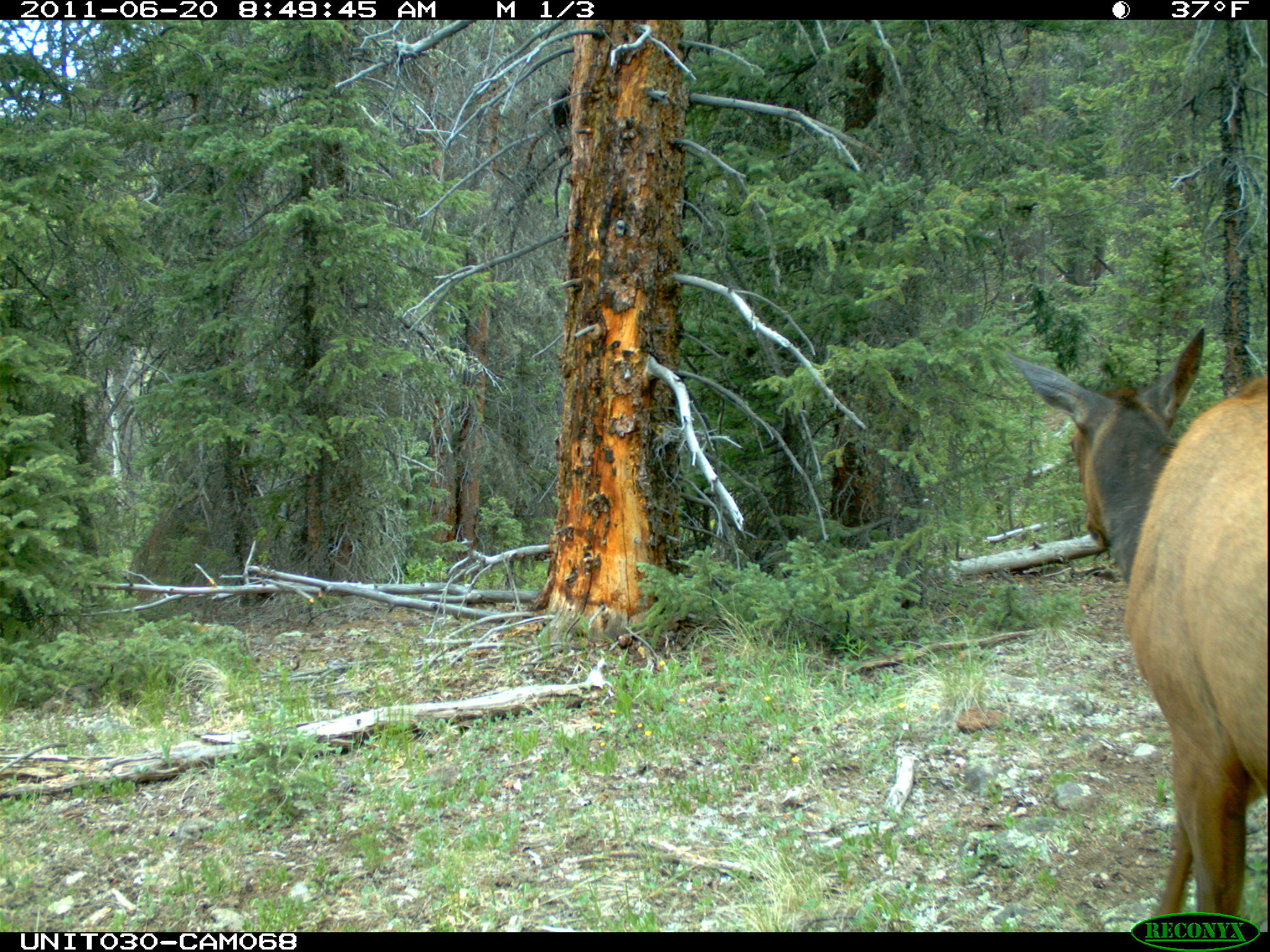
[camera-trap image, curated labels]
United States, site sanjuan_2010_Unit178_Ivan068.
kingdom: Animalia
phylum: Chordata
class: Mammalia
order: Artiodactyla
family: Cervidae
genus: Cervus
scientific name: Cervus elaphus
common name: red deer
Cervus elaphus (red deer).